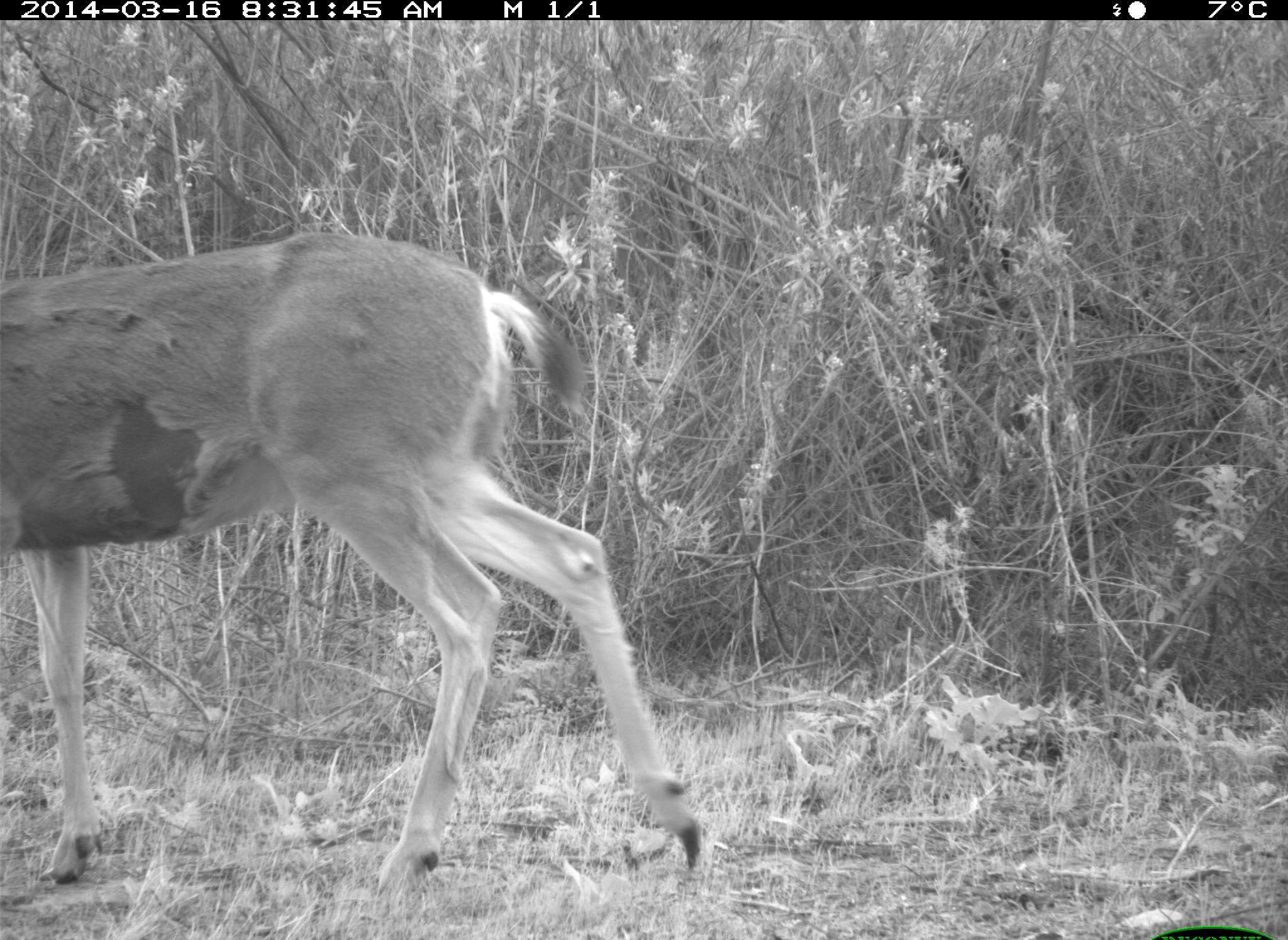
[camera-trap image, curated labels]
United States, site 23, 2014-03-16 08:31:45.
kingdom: Animalia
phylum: Chordata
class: Mammalia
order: Artiodactyla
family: Cervidae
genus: Odocoileus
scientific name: Odocoileus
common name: deer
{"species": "deer (Odocoileus)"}